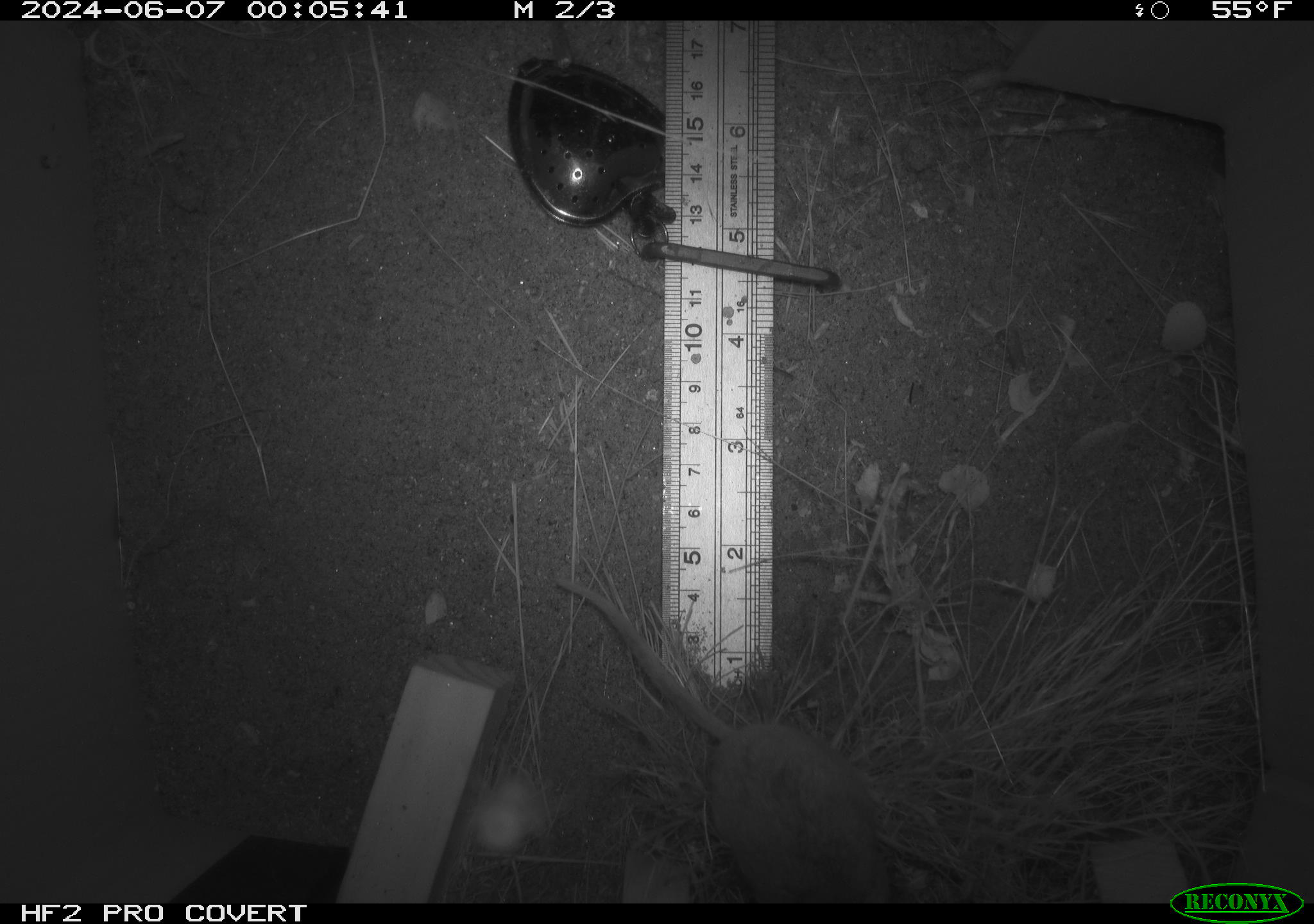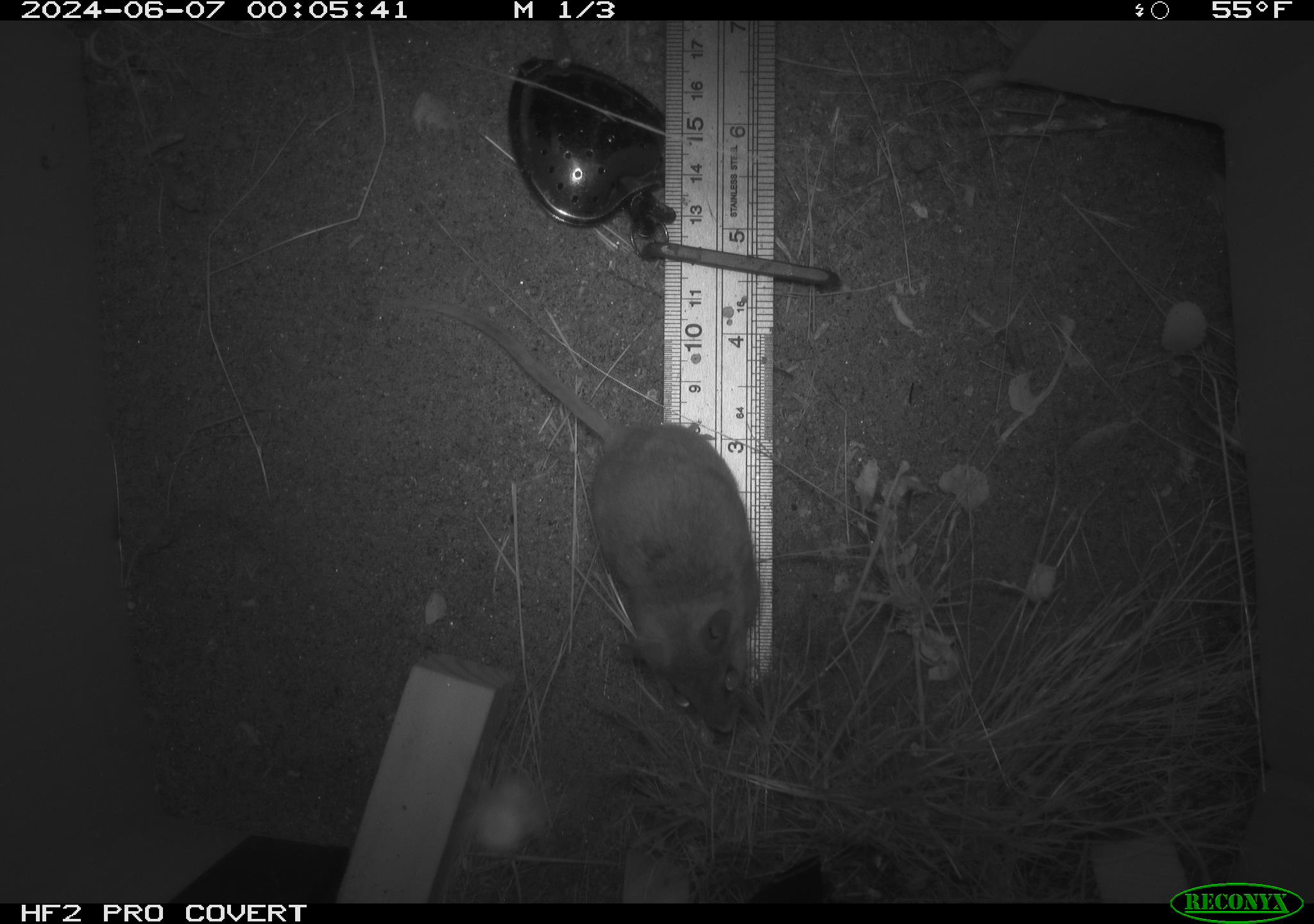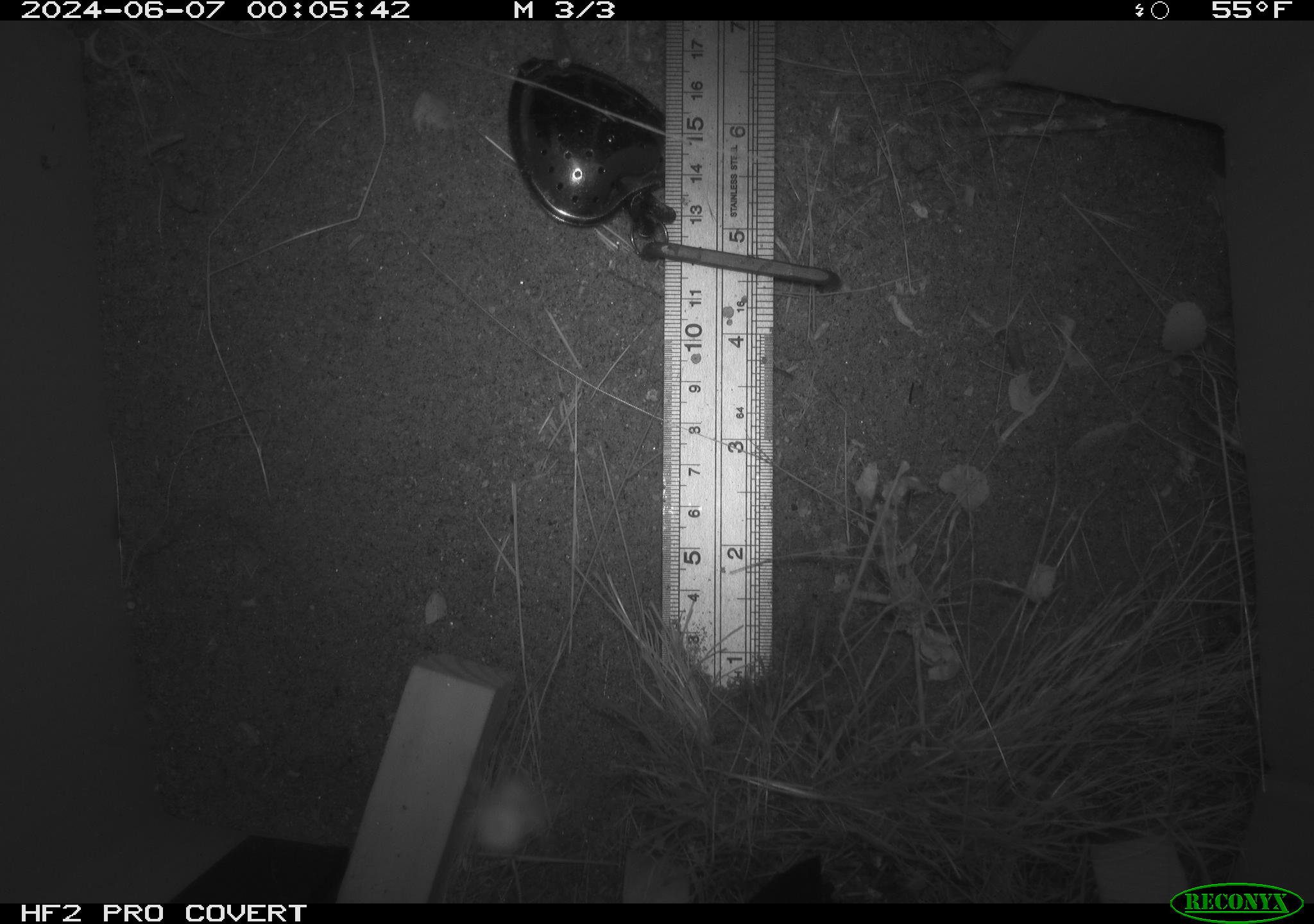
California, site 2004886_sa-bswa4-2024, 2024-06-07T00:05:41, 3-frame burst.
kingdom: Animalia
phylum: Chordata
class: Mammalia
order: Rodentia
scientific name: Rodentia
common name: rodent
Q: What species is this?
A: Rodent (Rodentia).